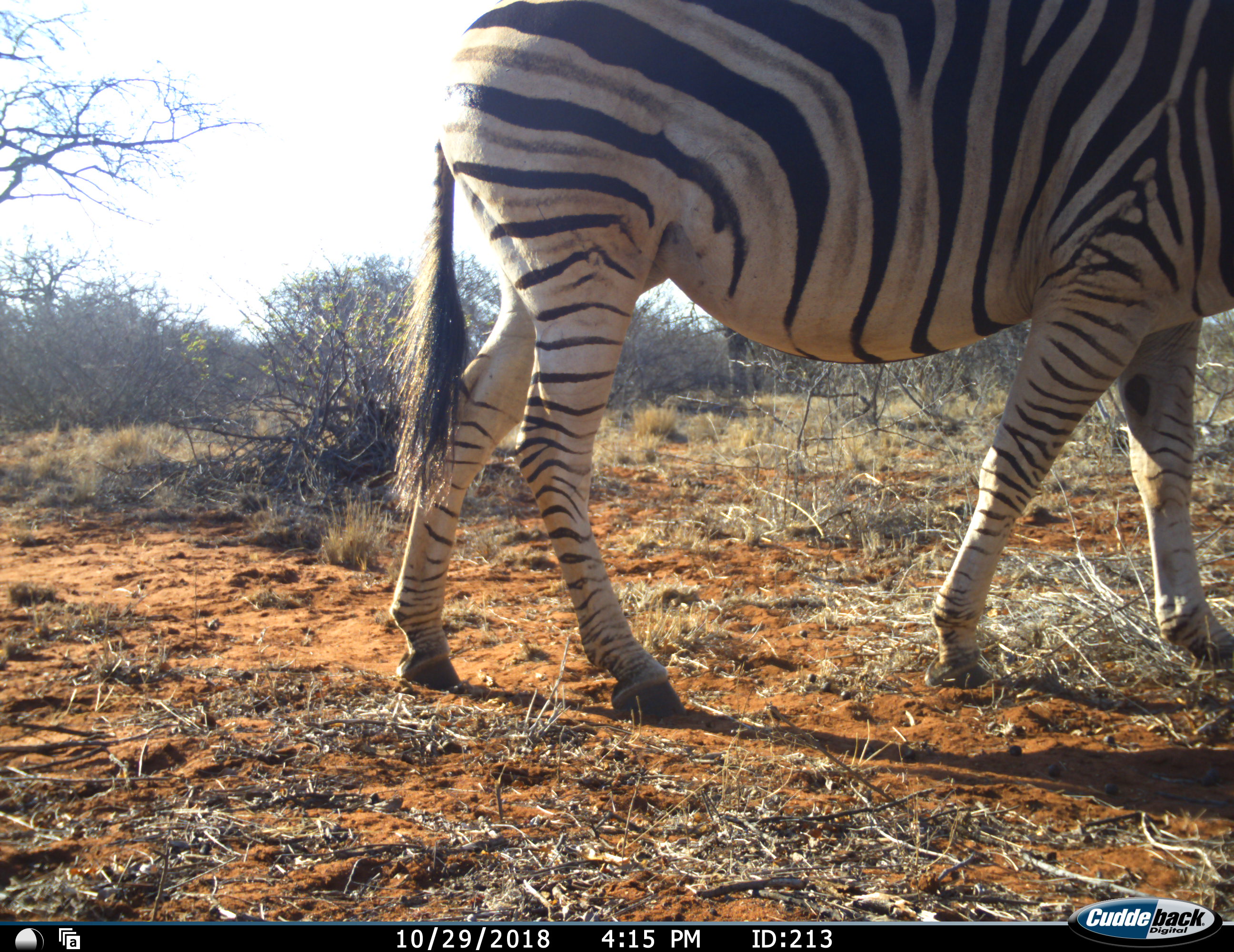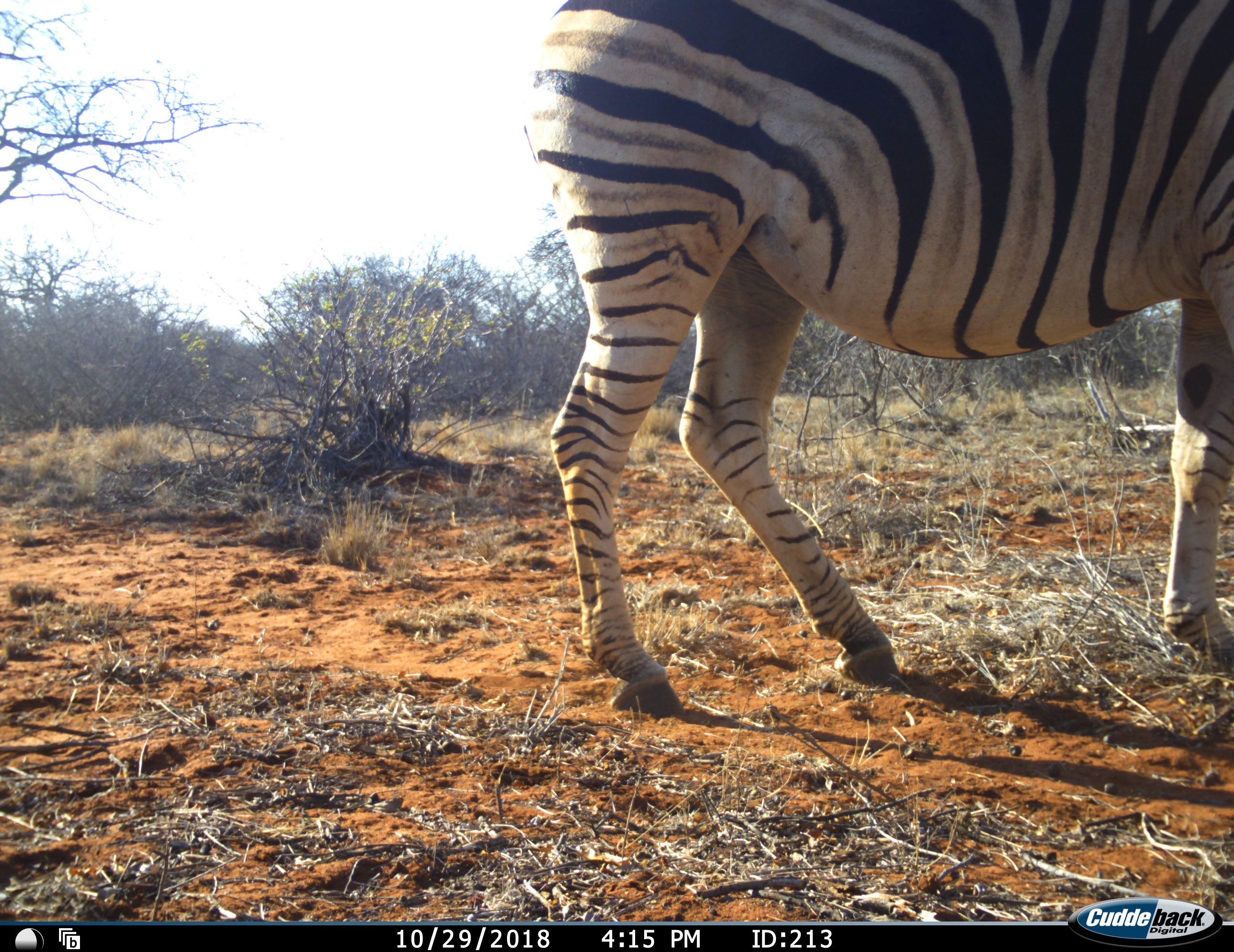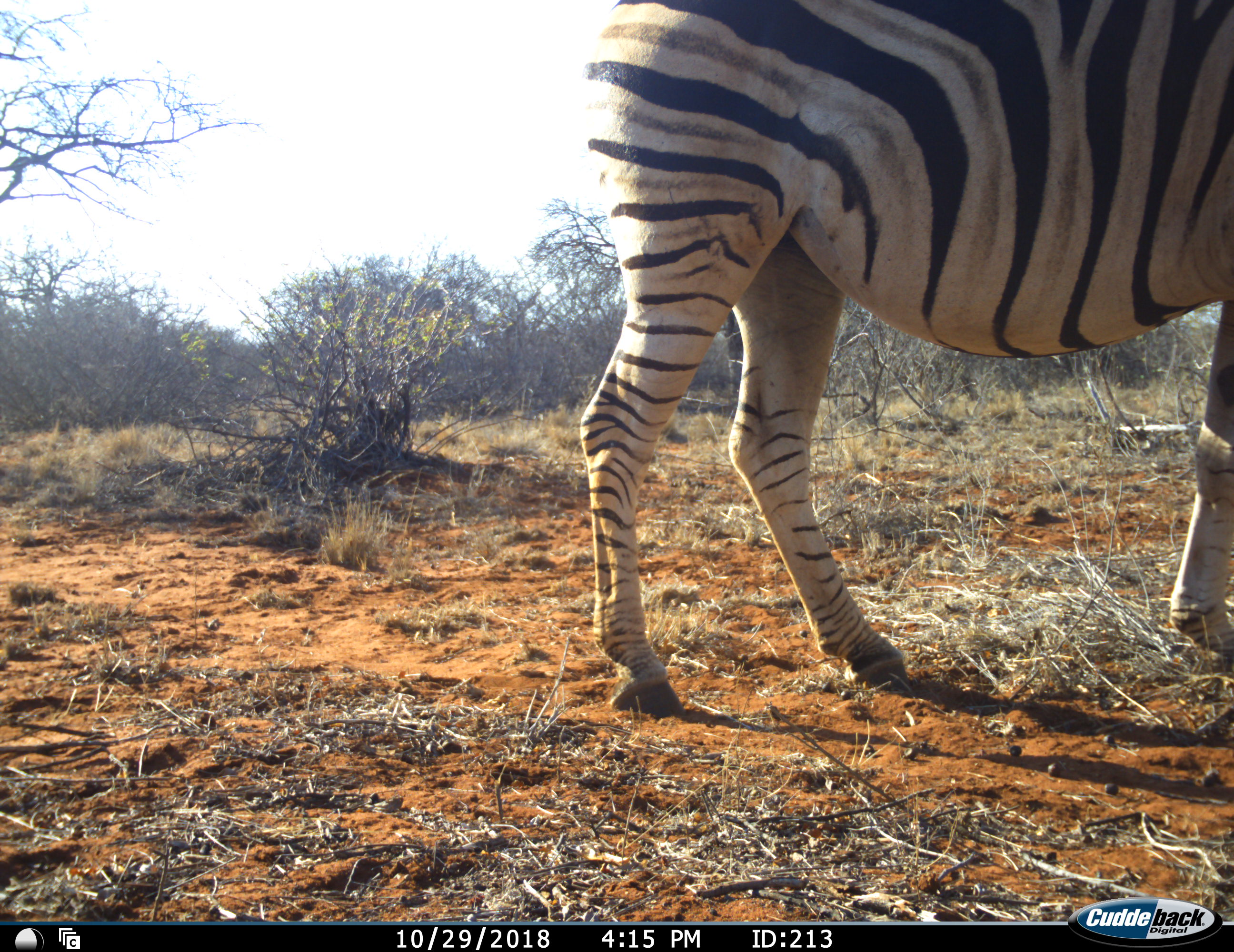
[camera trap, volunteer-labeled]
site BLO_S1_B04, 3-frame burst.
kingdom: Animalia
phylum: Chordata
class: Mammalia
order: Perissodactyla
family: Equidae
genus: Equus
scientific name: Equus quagga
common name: plains zebra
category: zebraplains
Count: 1.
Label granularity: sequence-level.